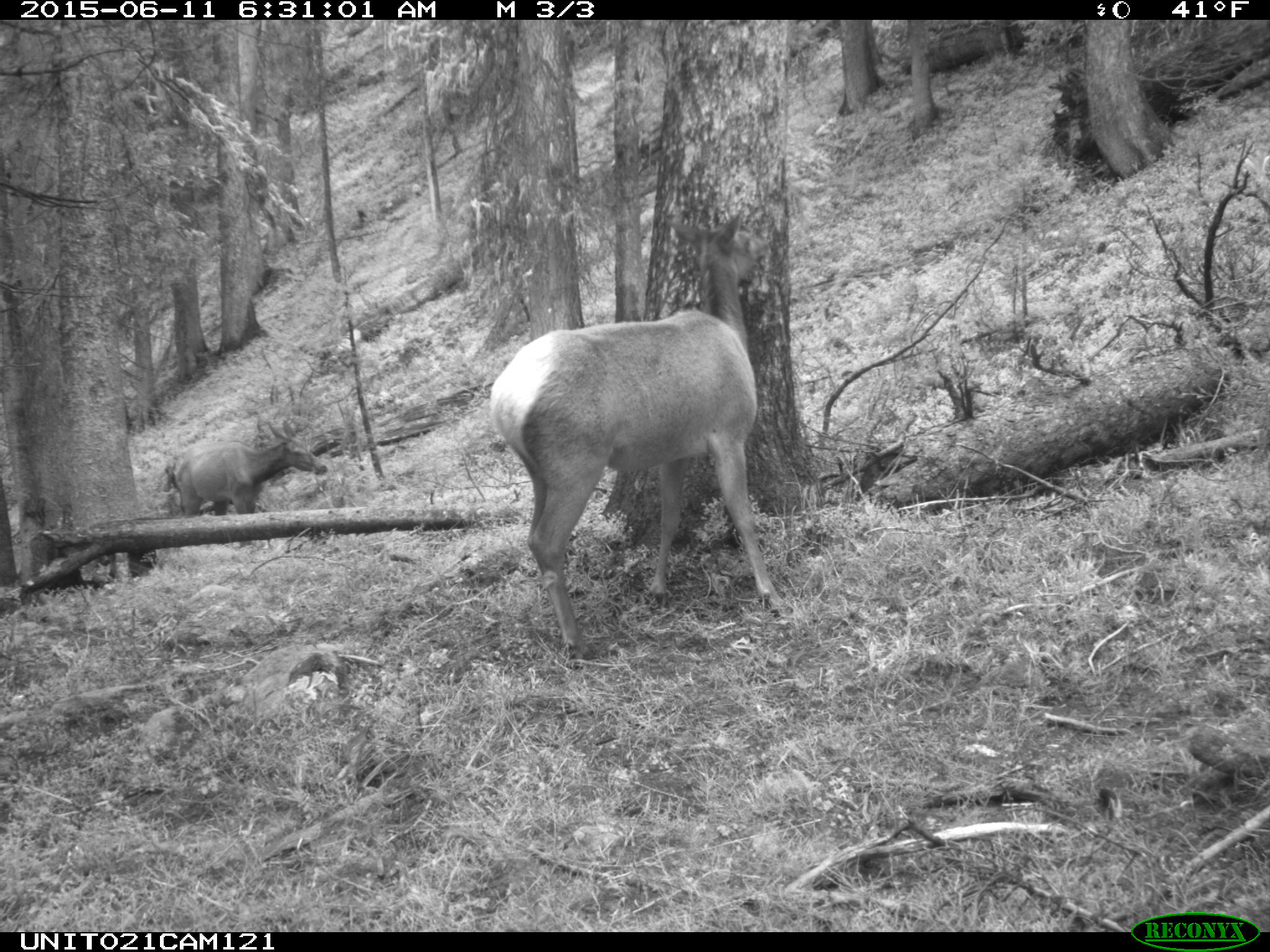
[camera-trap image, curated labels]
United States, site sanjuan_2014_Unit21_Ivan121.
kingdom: Animalia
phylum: Chordata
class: Mammalia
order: Artiodactyla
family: Cervidae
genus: Cervus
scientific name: Cervus elaphus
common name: red deer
Cervus elaphus (red deer).